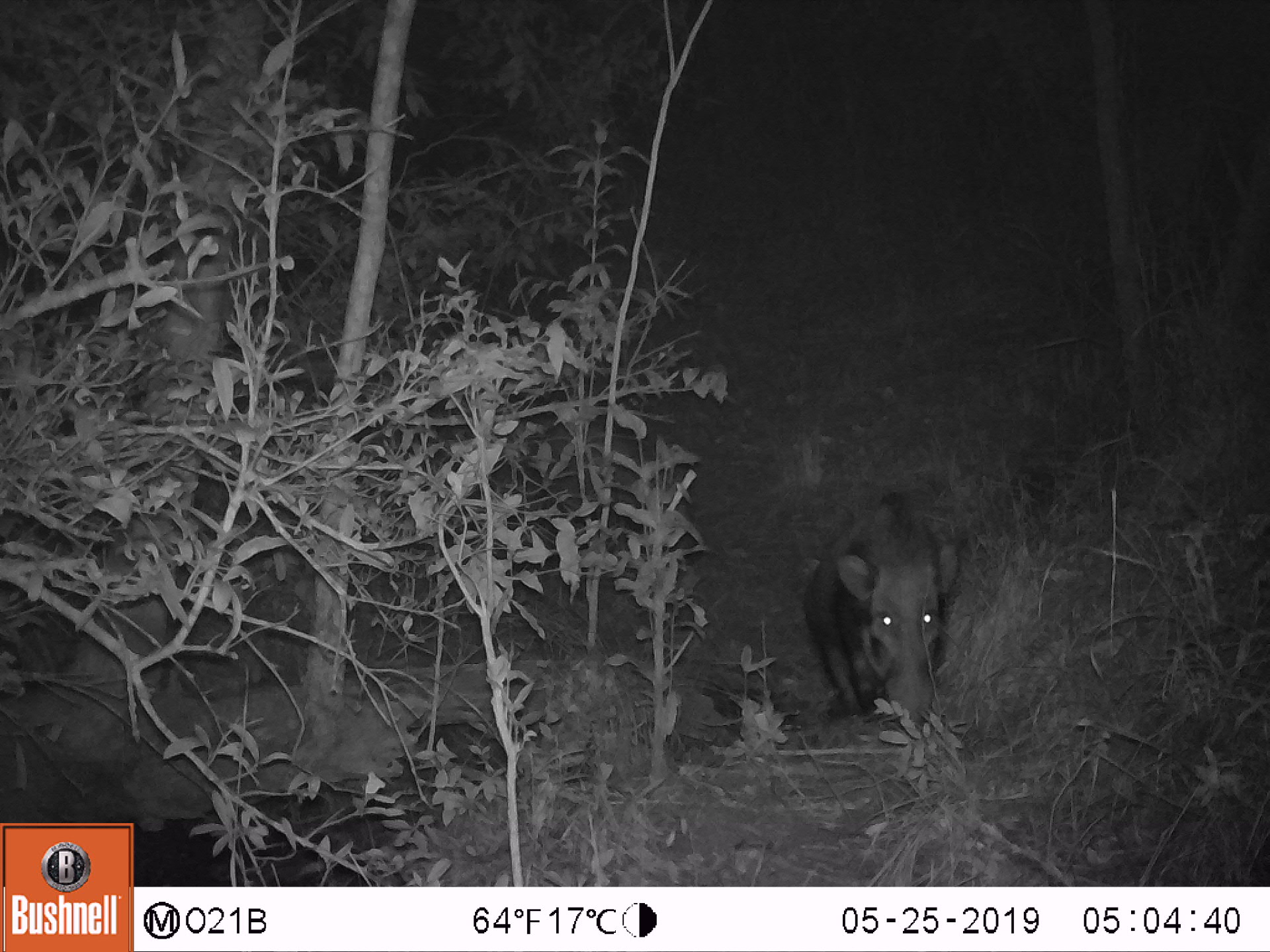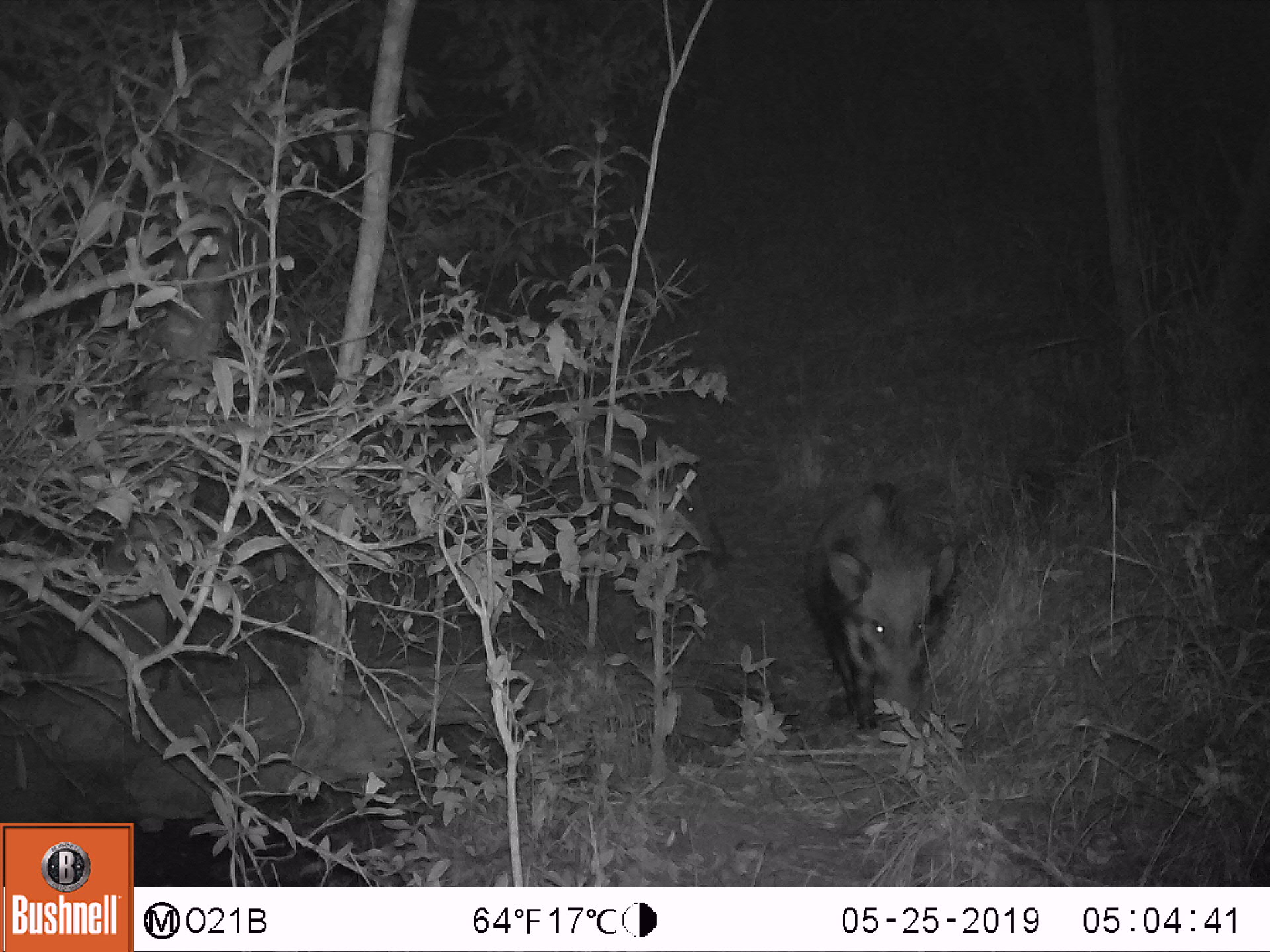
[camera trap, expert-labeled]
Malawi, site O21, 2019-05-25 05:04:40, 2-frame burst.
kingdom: Animalia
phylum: Chordata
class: Mammalia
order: Artiodactyla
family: Suidae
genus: Potamochoerus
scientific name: Potamochoerus larvatus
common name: bushpig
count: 1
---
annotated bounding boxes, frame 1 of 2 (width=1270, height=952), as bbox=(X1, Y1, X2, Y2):
bushpig: bbox=(798, 478, 972, 743)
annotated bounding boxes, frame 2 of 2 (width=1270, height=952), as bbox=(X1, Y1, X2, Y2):
bushpig: bbox=(792, 478, 964, 736); bbox=(535, 427, 737, 585)